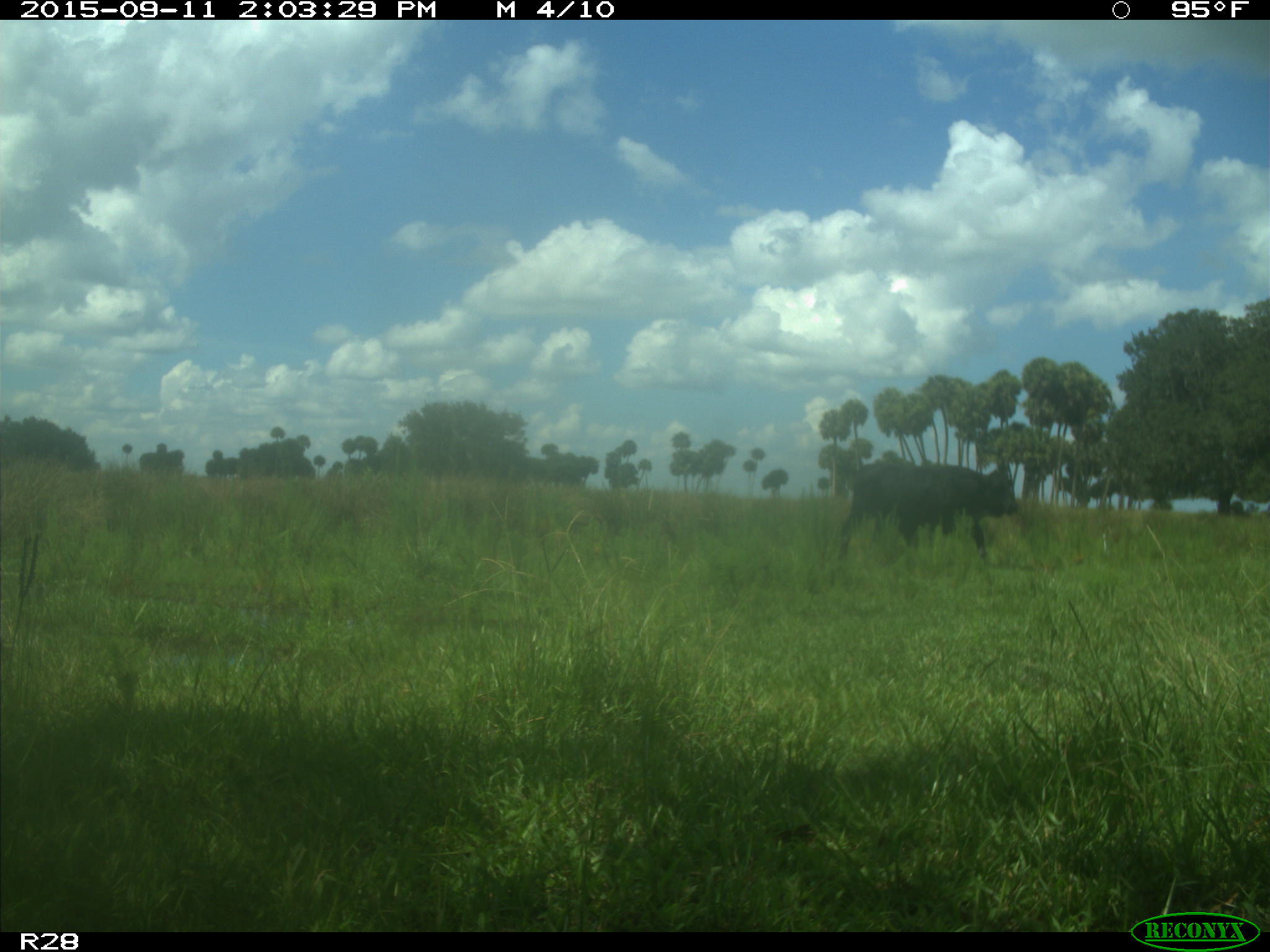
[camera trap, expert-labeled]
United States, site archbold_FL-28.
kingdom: Animalia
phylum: Chordata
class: Mammalia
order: Artiodactyla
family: Bovidae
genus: Bos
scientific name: Bos taurus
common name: domestic cow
Bos taurus (domestic cow).